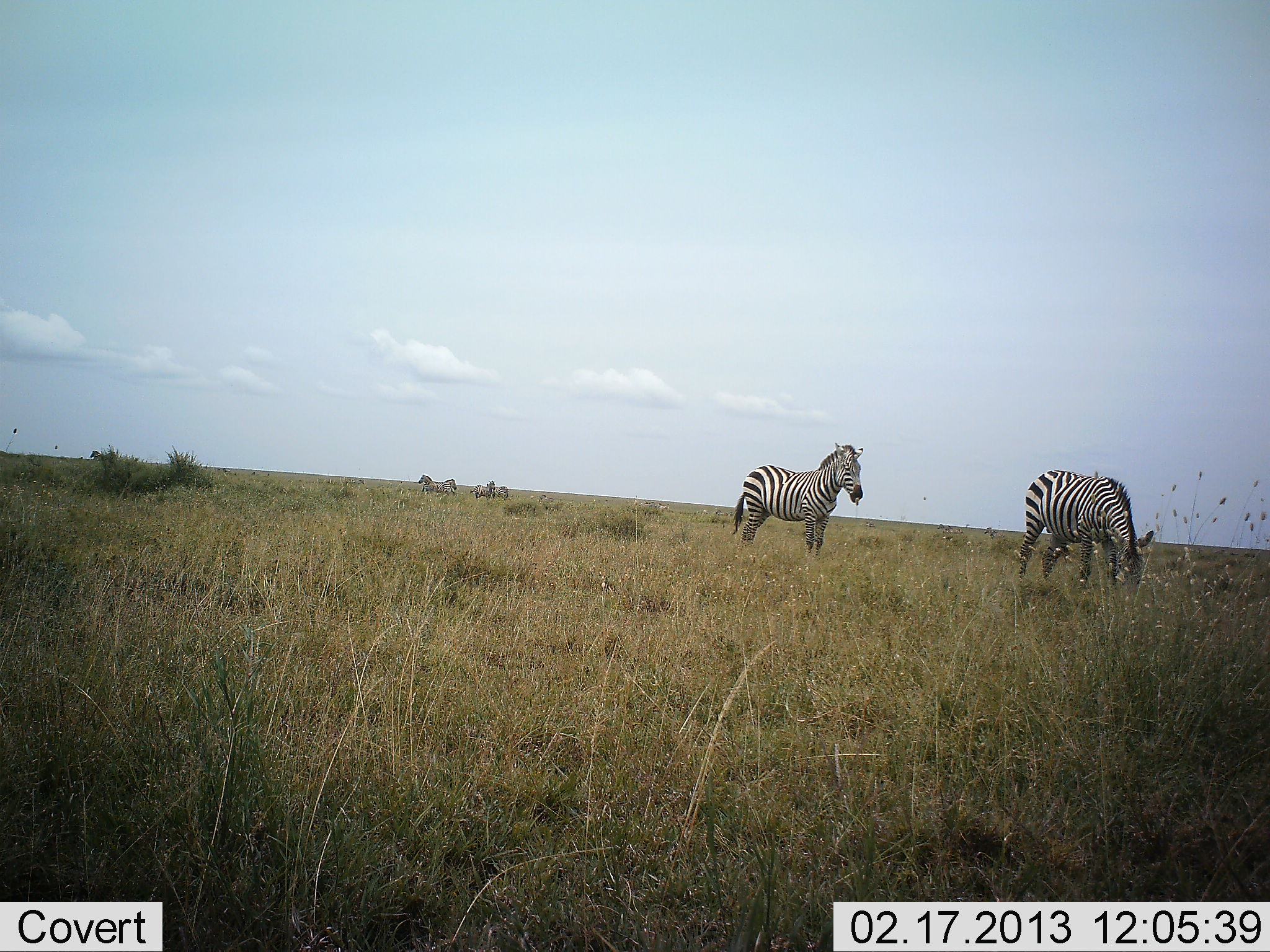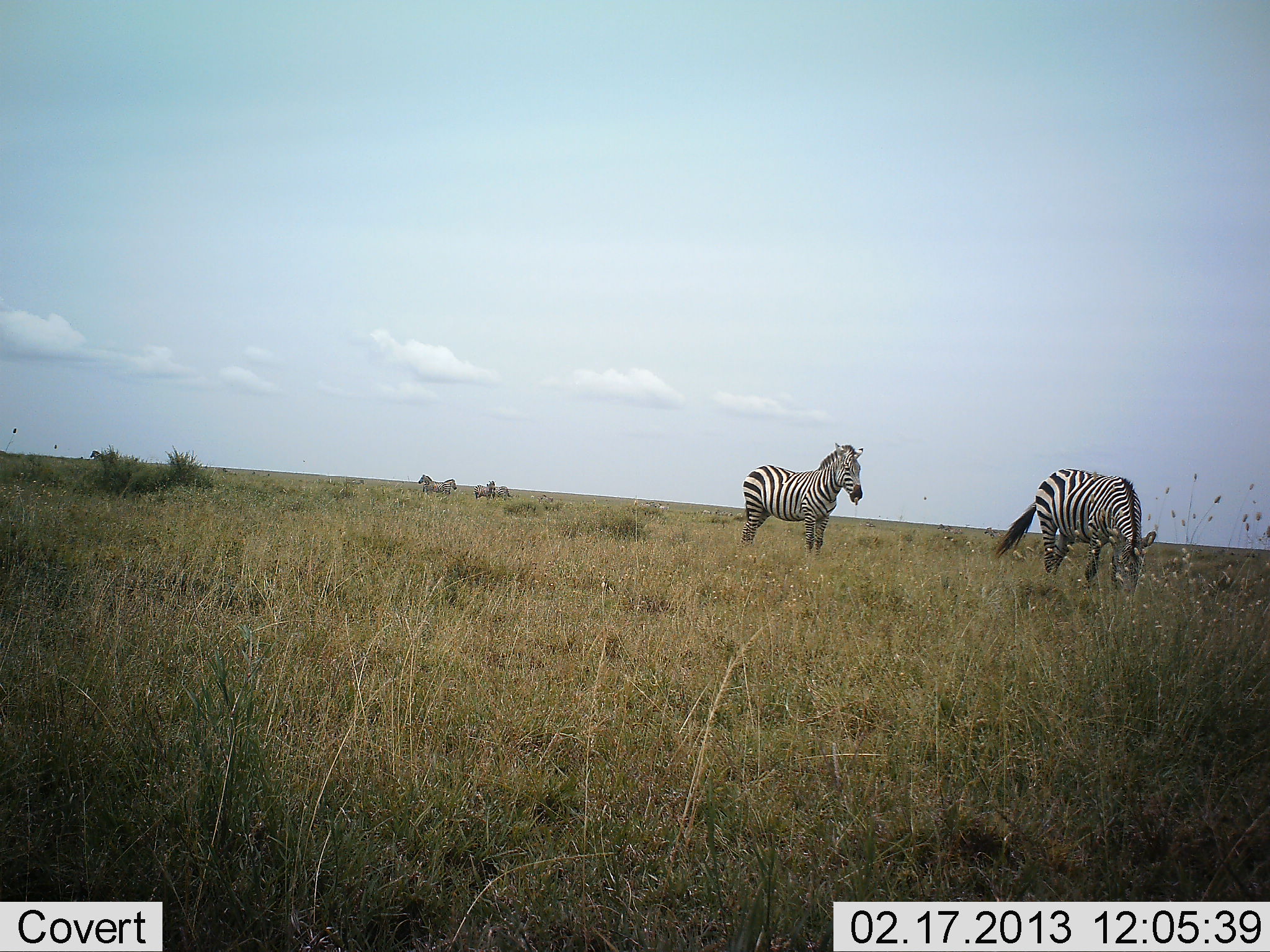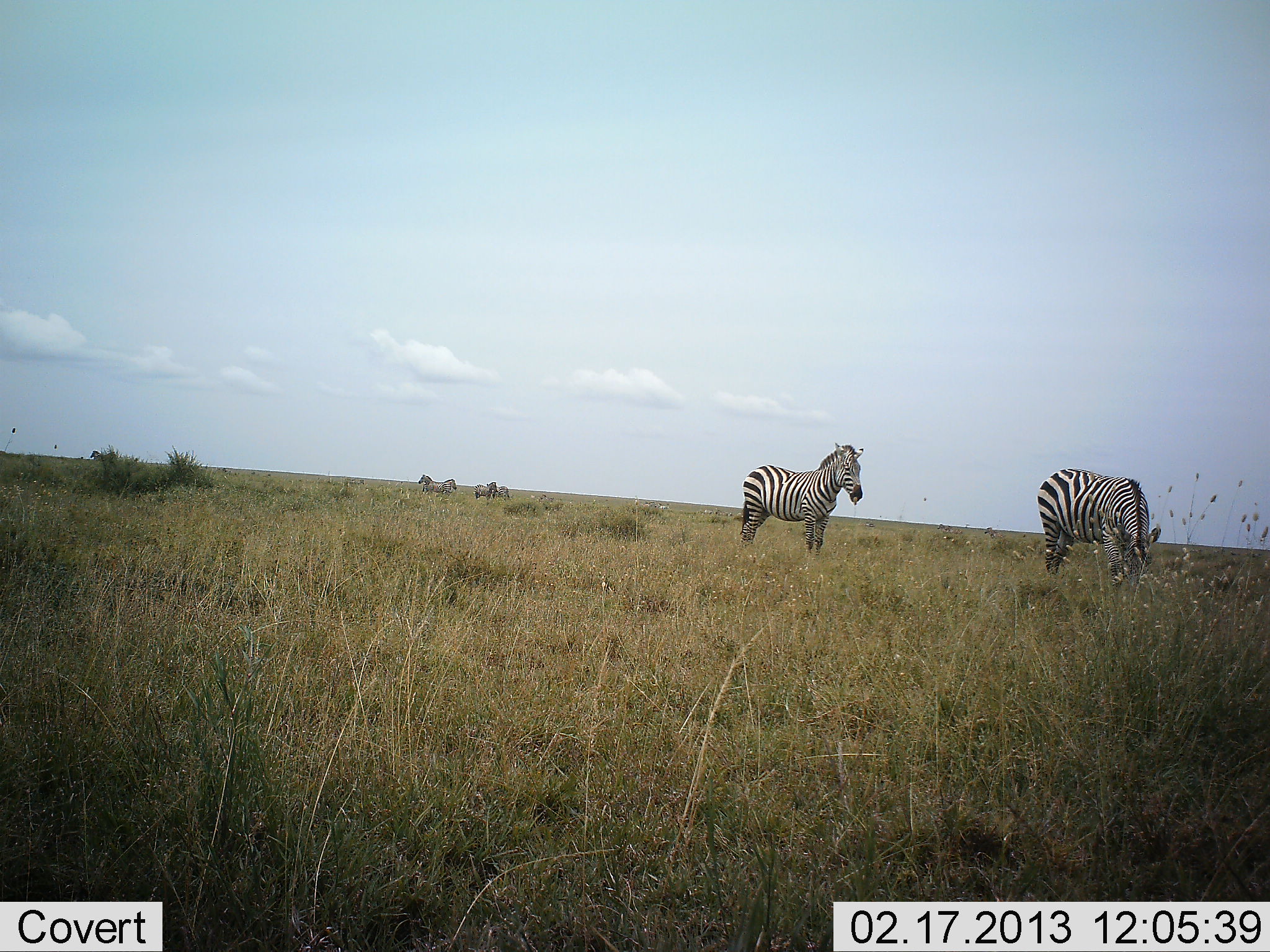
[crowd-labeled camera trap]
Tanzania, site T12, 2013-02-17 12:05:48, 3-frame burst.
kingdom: Animalia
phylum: Chordata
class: Mammalia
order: Perissodactyla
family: Equidae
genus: Equus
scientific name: Equus quagga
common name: plains zebra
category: zebra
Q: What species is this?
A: Zebra (plains zebra) (Equus quagga).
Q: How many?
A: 6.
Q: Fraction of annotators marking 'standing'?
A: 70%.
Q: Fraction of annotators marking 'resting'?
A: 9%.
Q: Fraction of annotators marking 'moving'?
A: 4%.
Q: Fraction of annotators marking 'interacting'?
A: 4%.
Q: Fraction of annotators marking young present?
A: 0%.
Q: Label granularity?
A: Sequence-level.